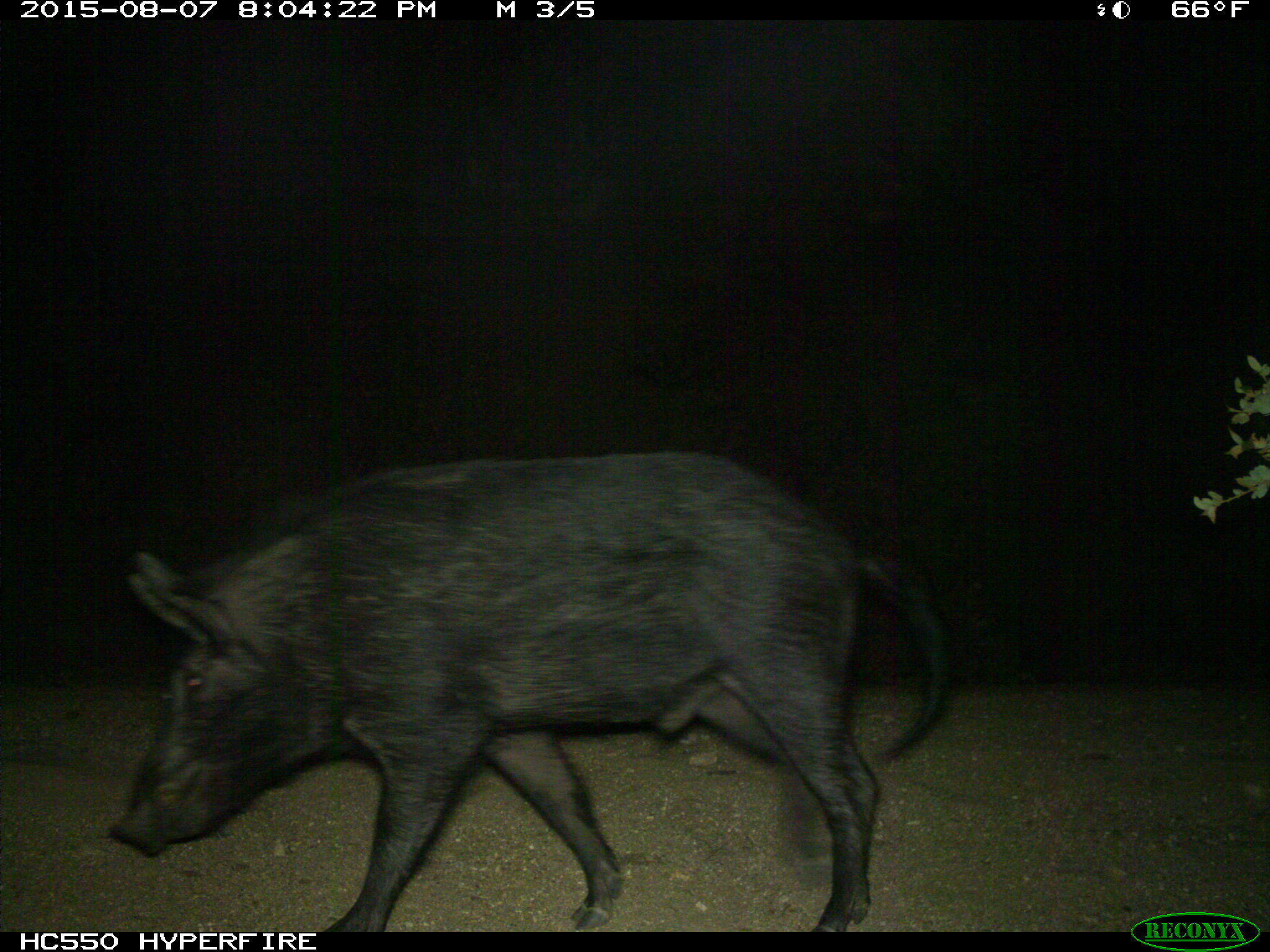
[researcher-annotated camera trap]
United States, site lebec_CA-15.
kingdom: Animalia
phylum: Chordata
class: Mammalia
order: Artiodactyla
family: Suidae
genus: Sus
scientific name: Sus scrofa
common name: wild boar